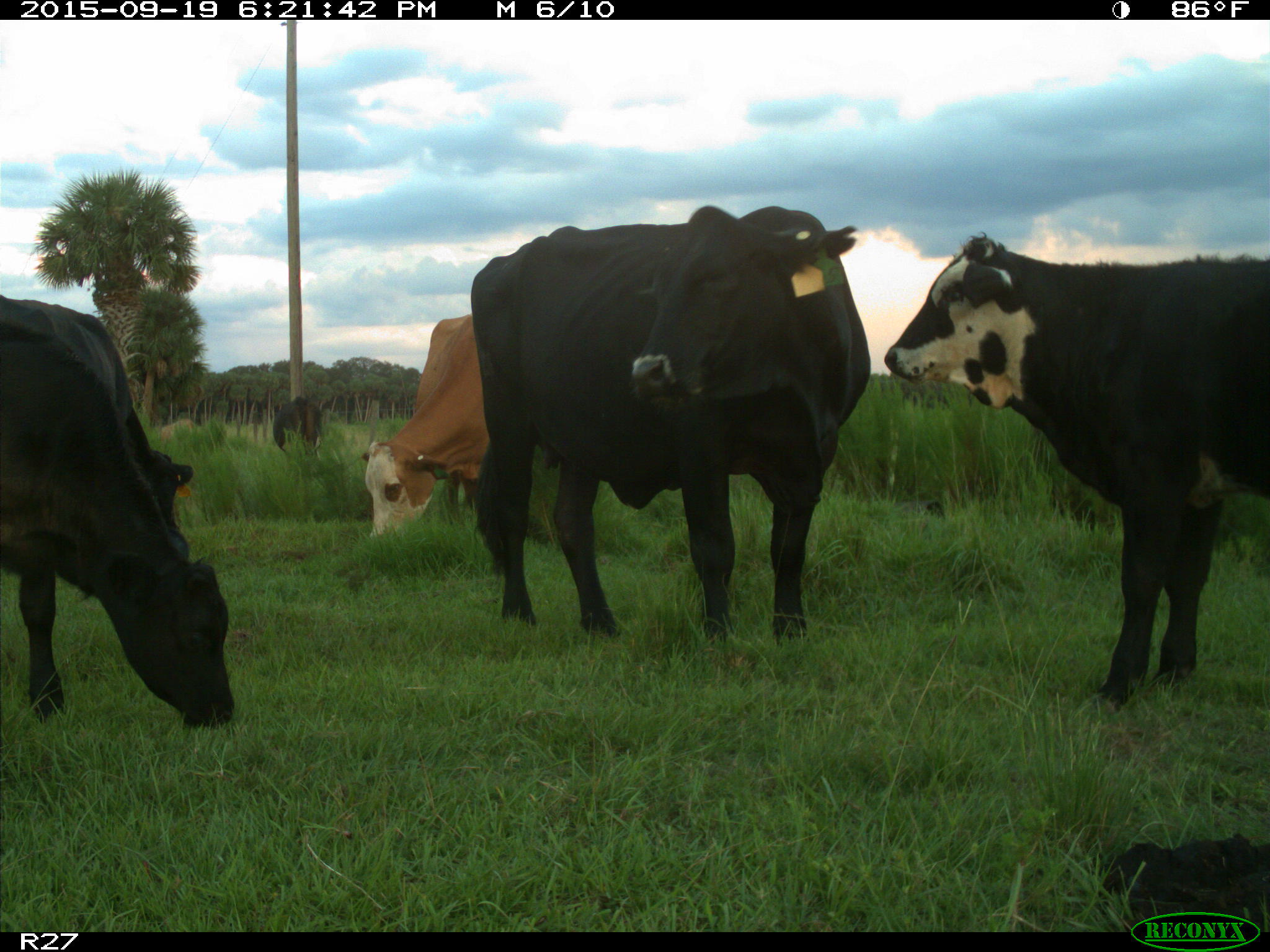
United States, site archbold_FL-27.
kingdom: Animalia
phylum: Chordata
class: Mammalia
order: Artiodactyla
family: Bovidae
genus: Bos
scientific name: Bos taurus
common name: domestic cow